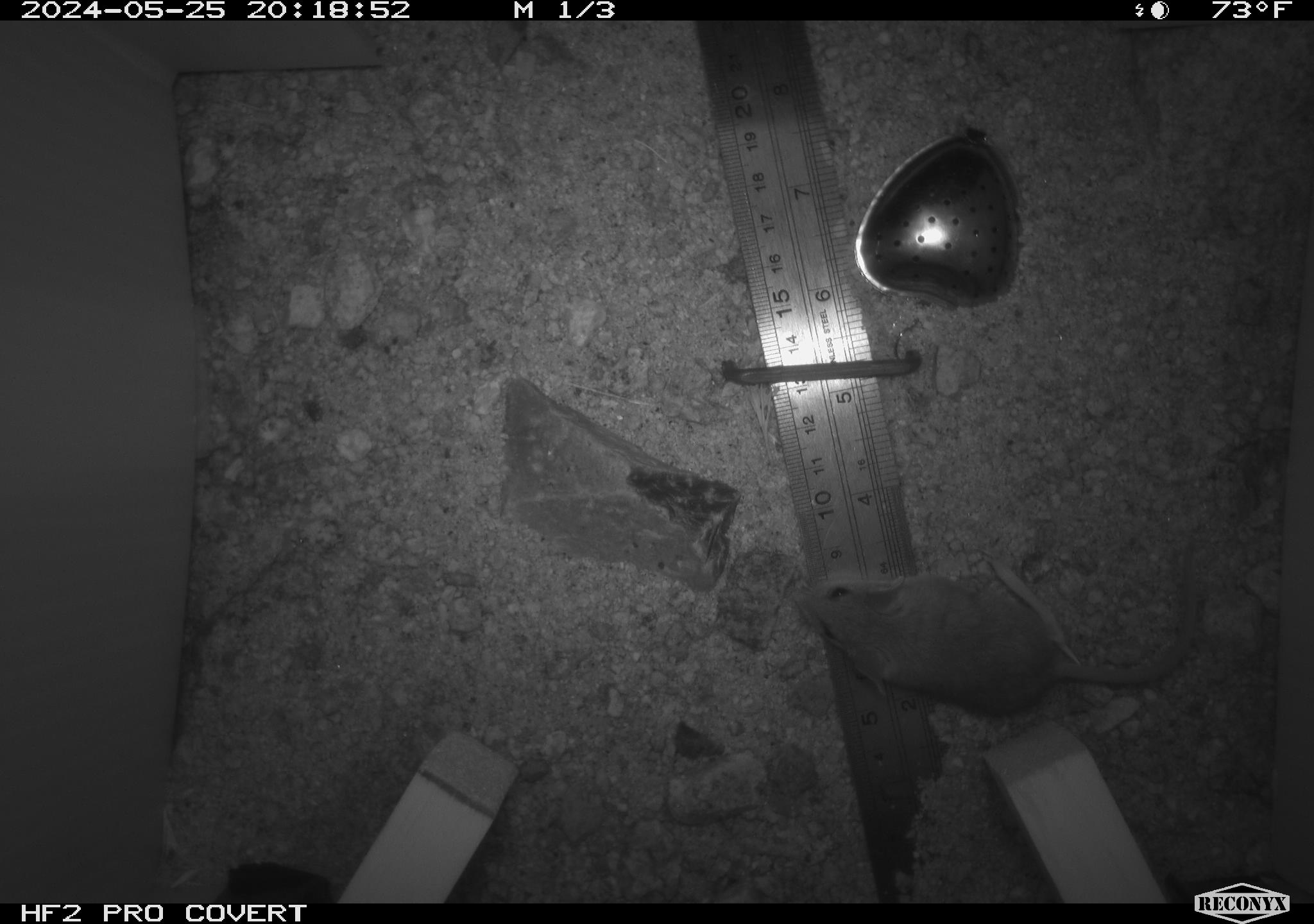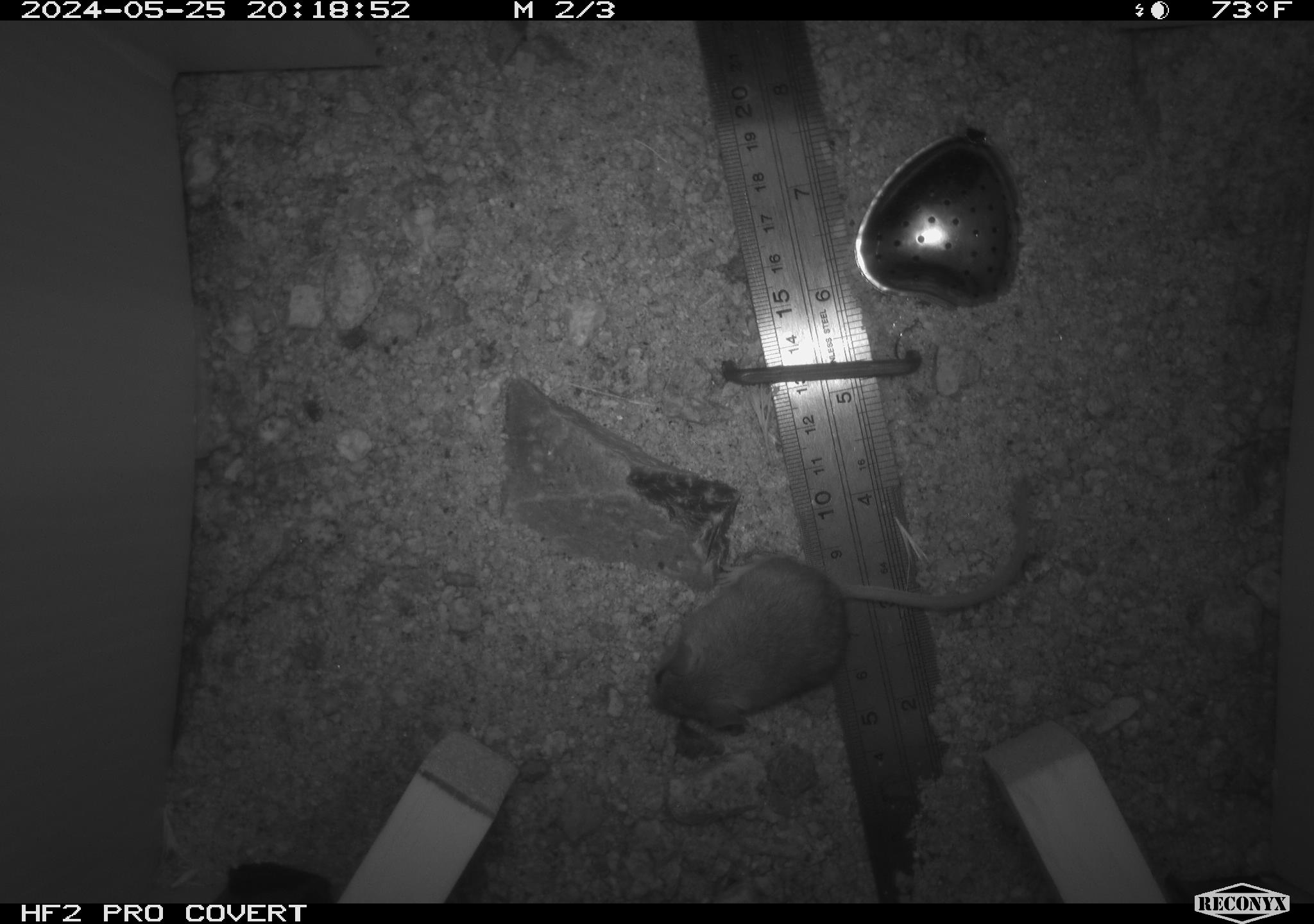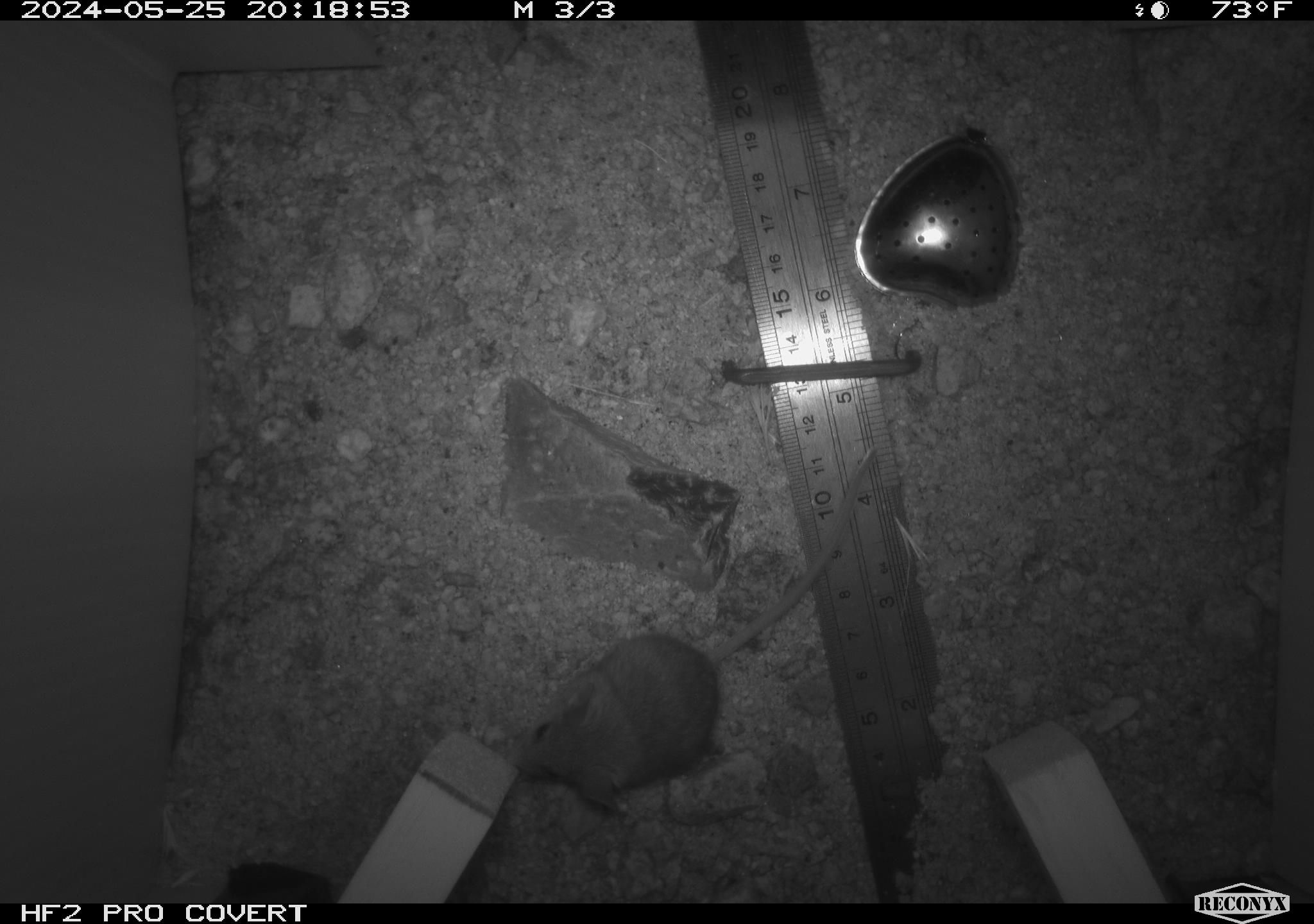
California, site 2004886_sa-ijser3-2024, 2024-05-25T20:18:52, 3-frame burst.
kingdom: Animalia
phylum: Chordata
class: Mammalia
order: Rodentia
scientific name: Rodentia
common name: mouse species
Mouse species (Rodentia).